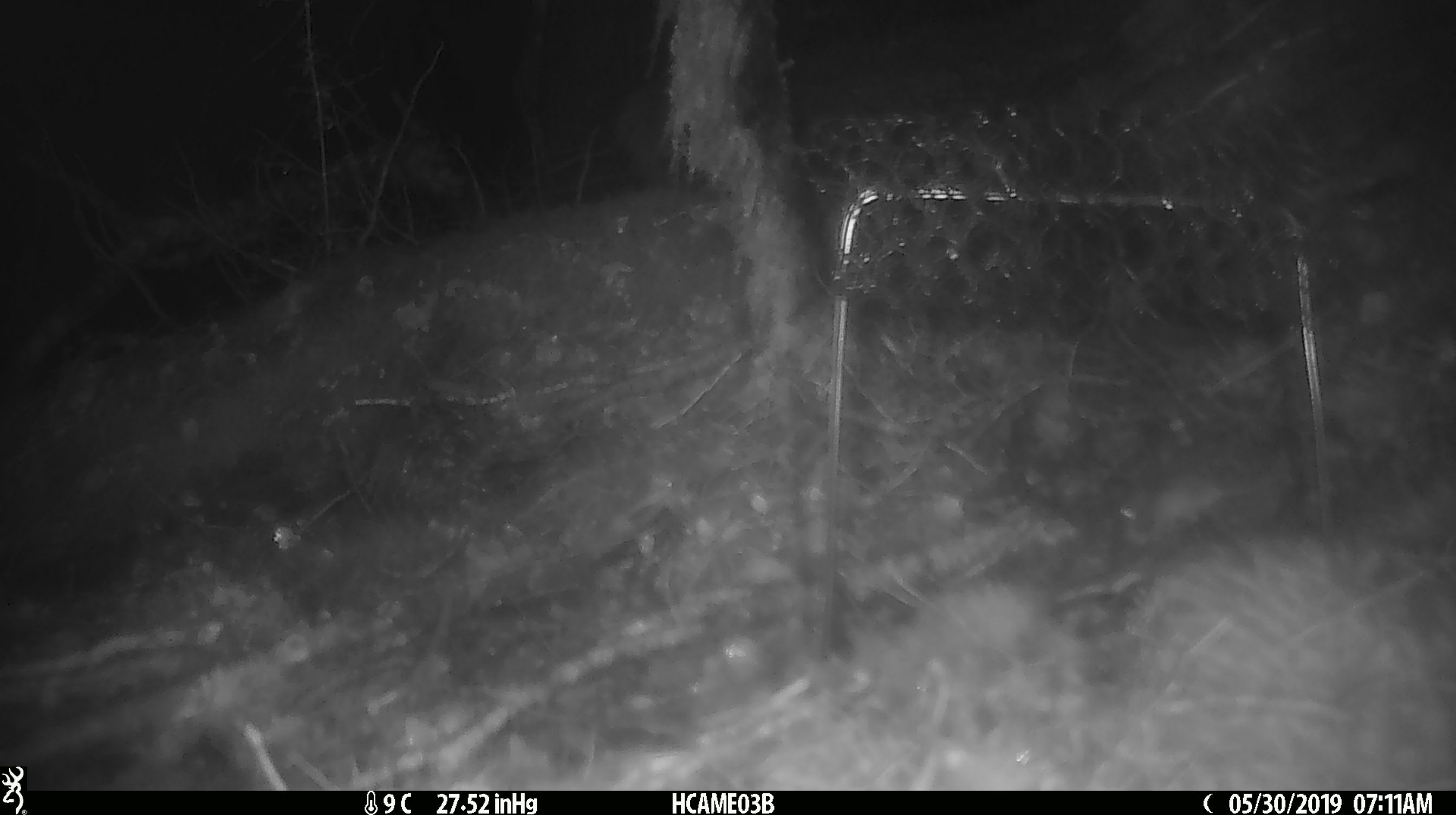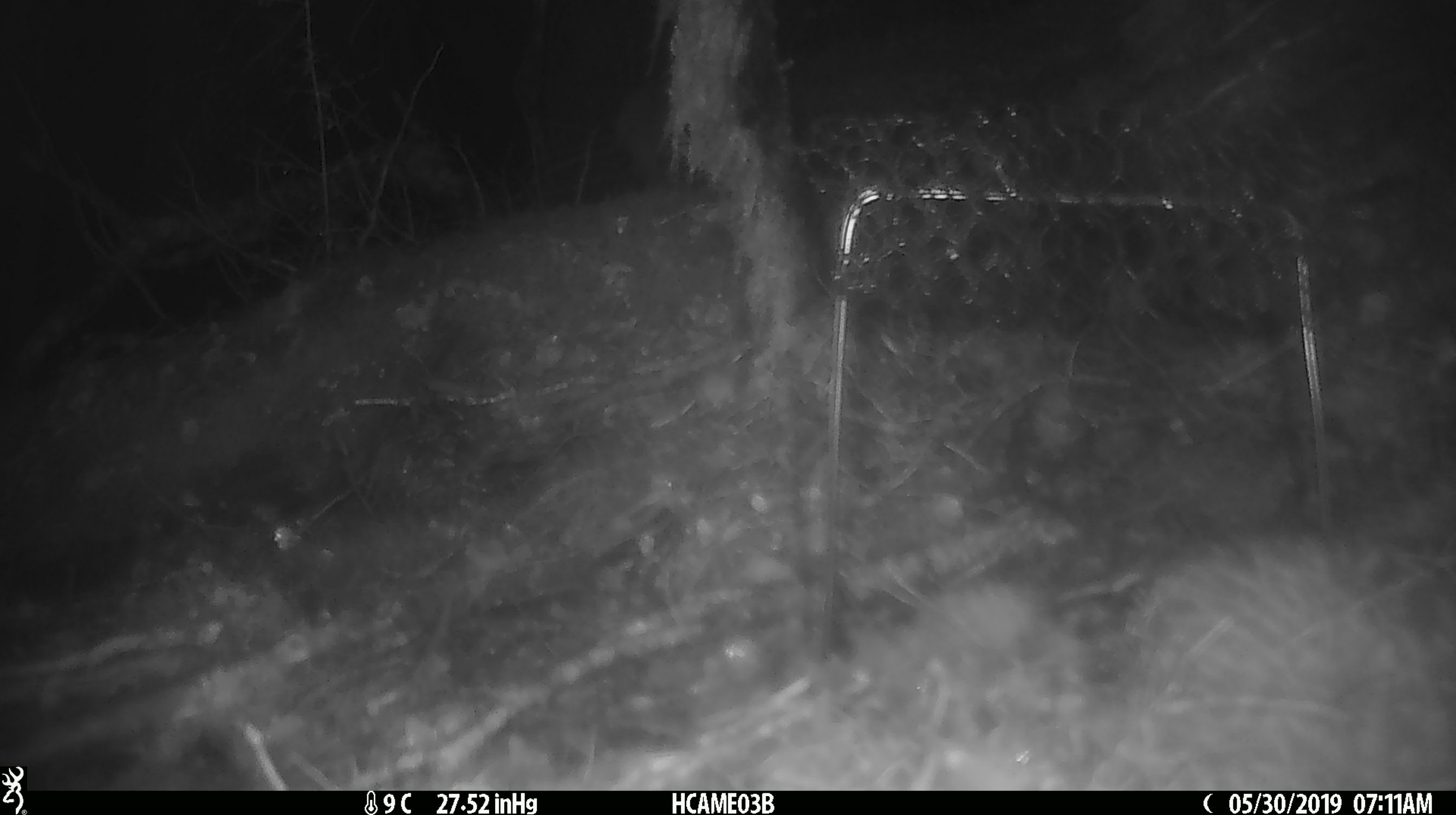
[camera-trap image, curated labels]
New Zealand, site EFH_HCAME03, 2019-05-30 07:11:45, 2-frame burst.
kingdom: Animalia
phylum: Chordata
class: Mammalia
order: Rodentia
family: Muridae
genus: Mus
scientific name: Mus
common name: mouse